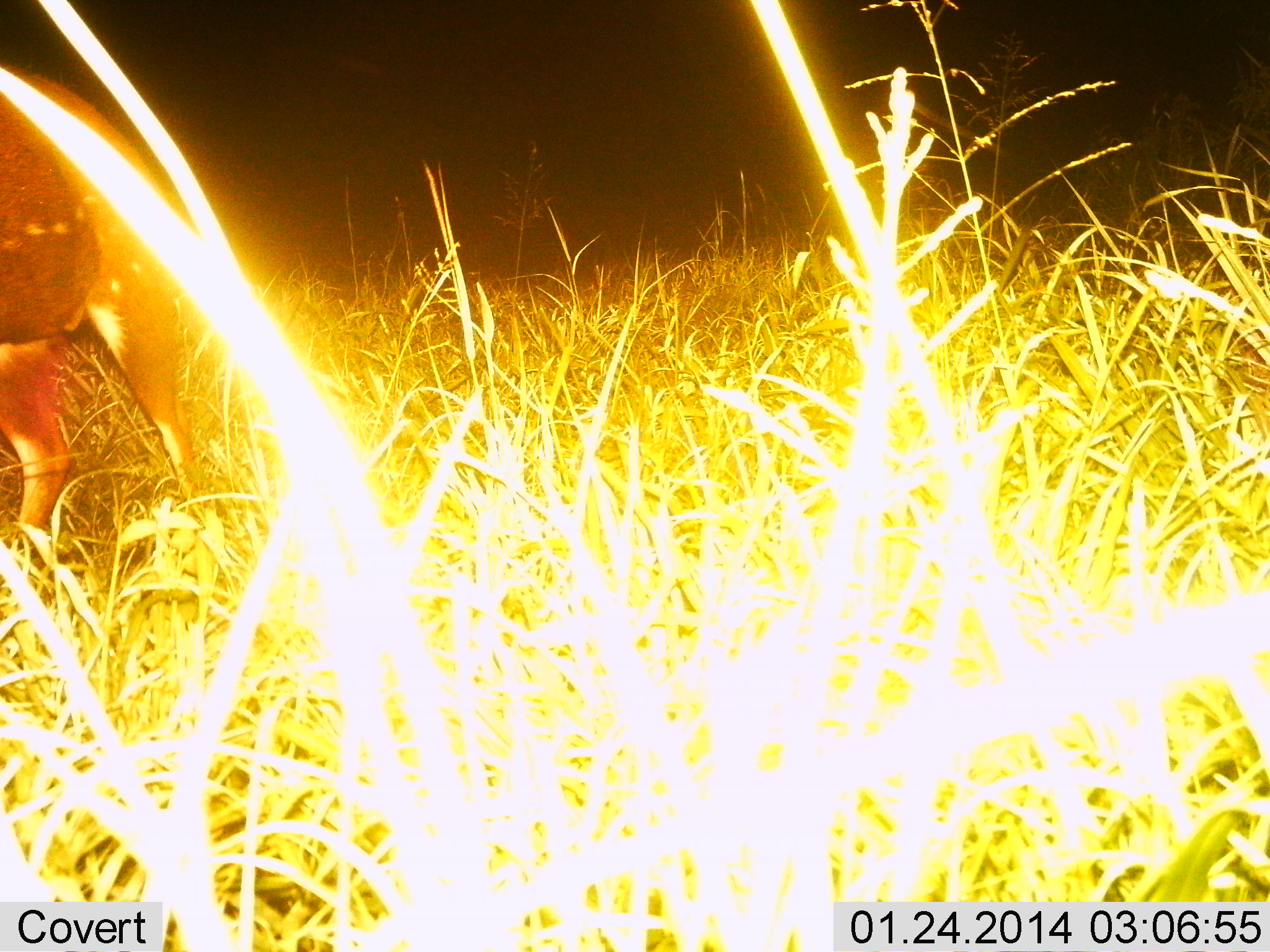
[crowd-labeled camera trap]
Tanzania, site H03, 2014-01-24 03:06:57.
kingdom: Animalia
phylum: Chordata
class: Mammalia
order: Artiodactyla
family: Bovidae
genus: Tragelaphus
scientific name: Tragelaphus scriptus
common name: bushbuck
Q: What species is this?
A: Bushbuck (Tragelaphus scriptus).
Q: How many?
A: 1.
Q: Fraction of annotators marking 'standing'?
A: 50%.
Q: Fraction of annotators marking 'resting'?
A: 0%.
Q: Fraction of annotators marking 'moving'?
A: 50%.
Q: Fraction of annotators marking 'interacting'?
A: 0%.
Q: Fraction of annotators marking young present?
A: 0%.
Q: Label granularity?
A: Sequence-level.